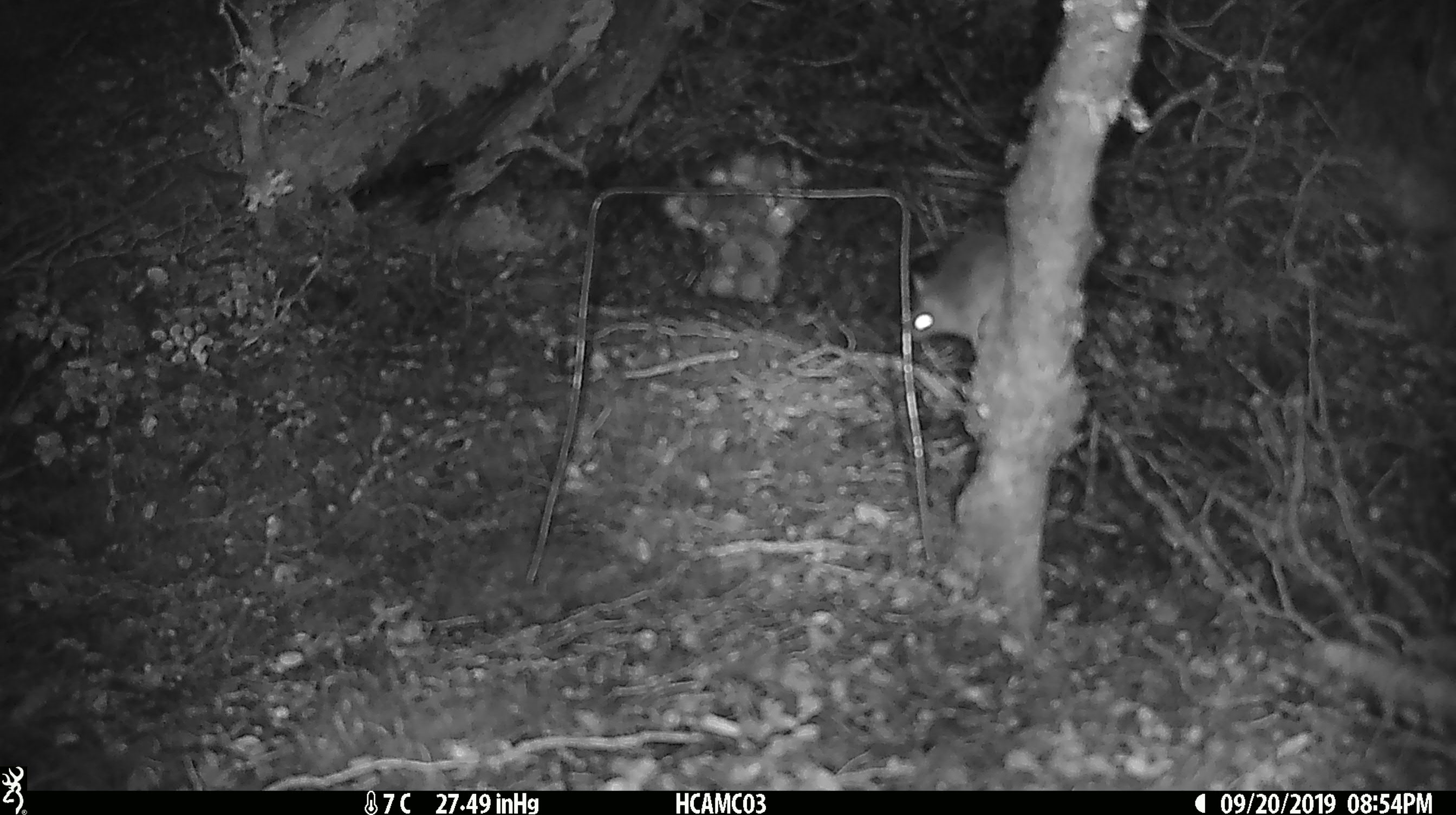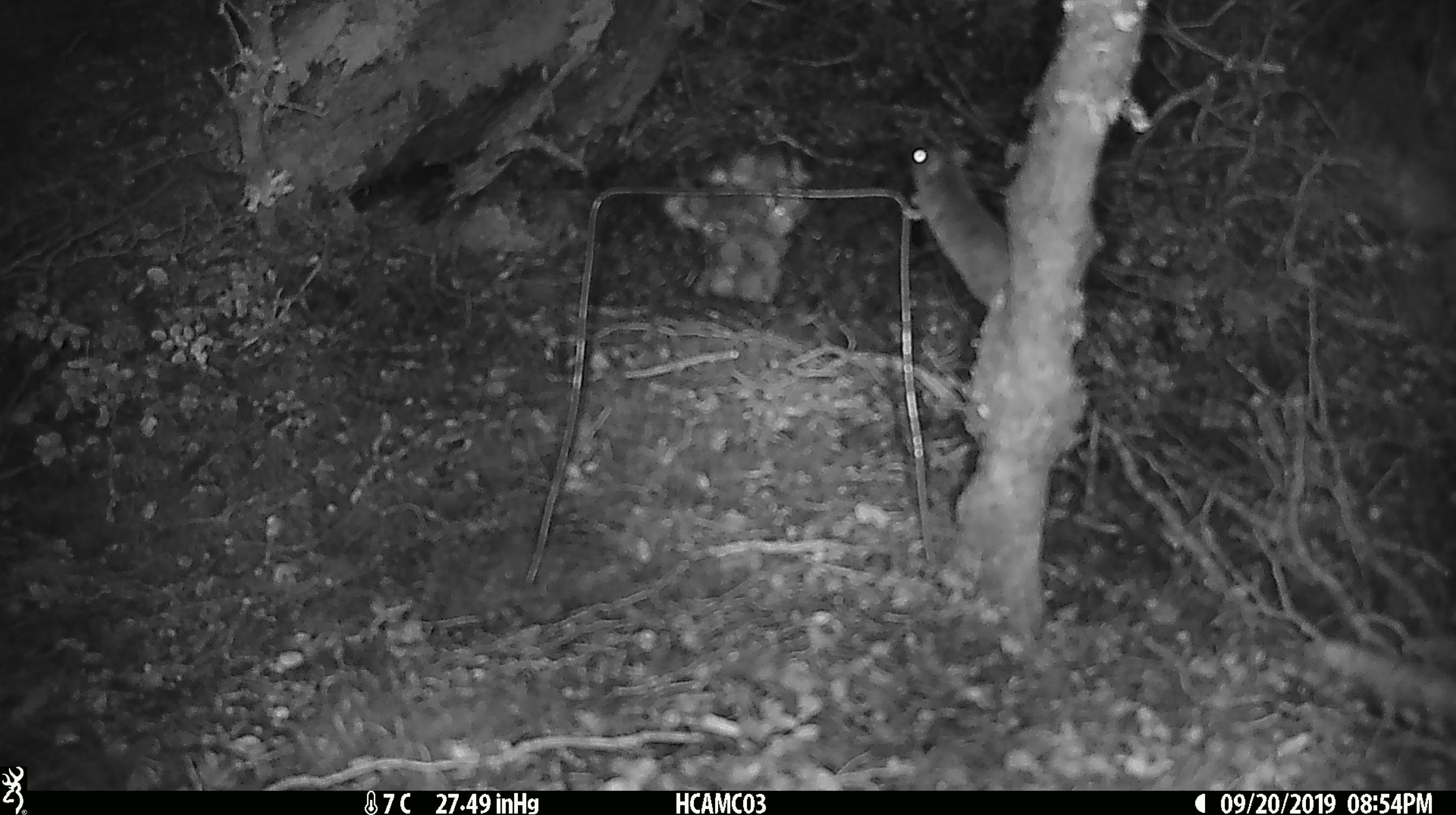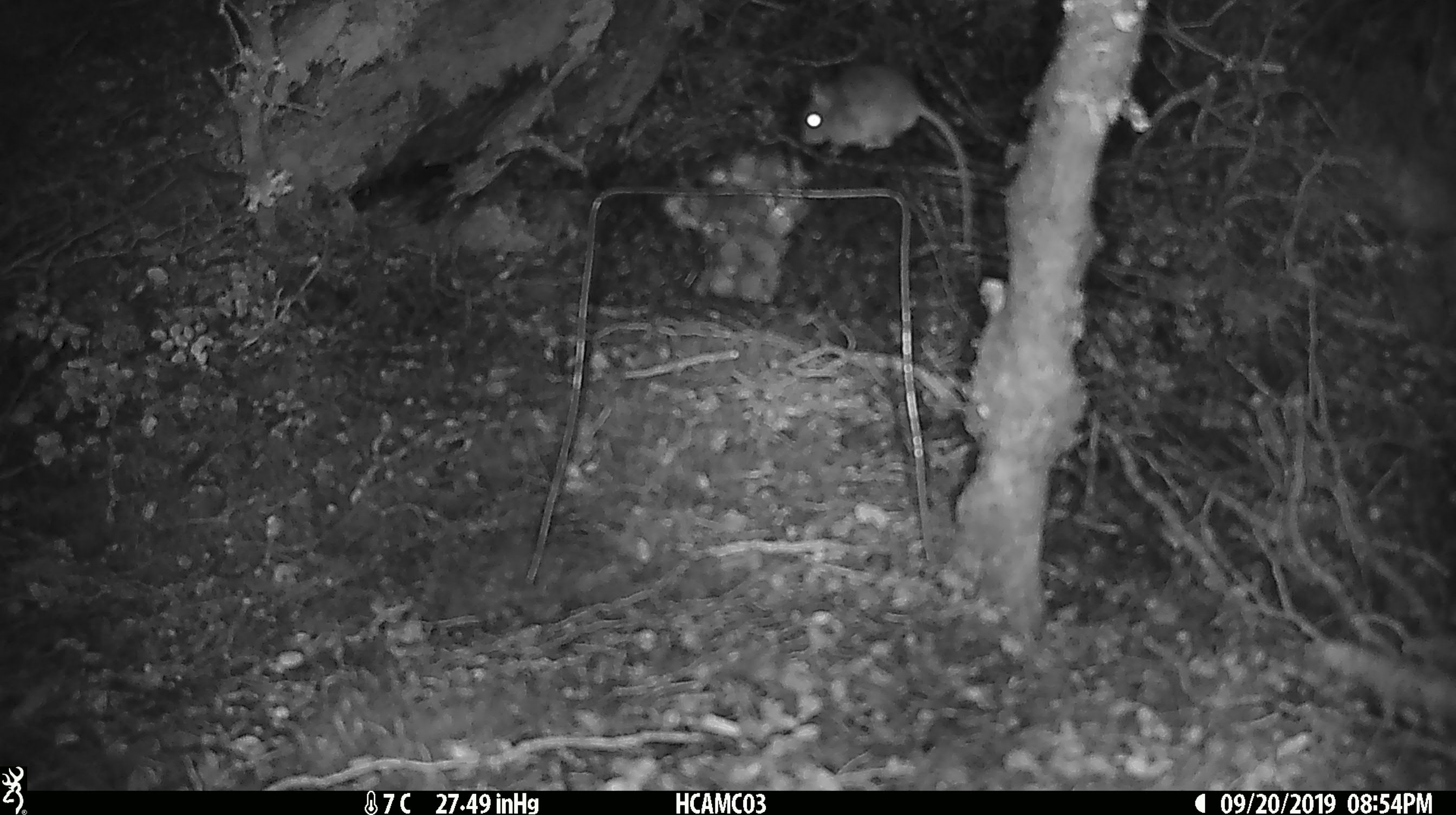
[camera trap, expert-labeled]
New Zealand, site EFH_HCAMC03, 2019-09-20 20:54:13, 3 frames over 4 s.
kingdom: Animalia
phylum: Chordata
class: Mammalia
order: Rodentia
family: Muridae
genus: Mus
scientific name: Mus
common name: mouse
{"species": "mouse (Mus)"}